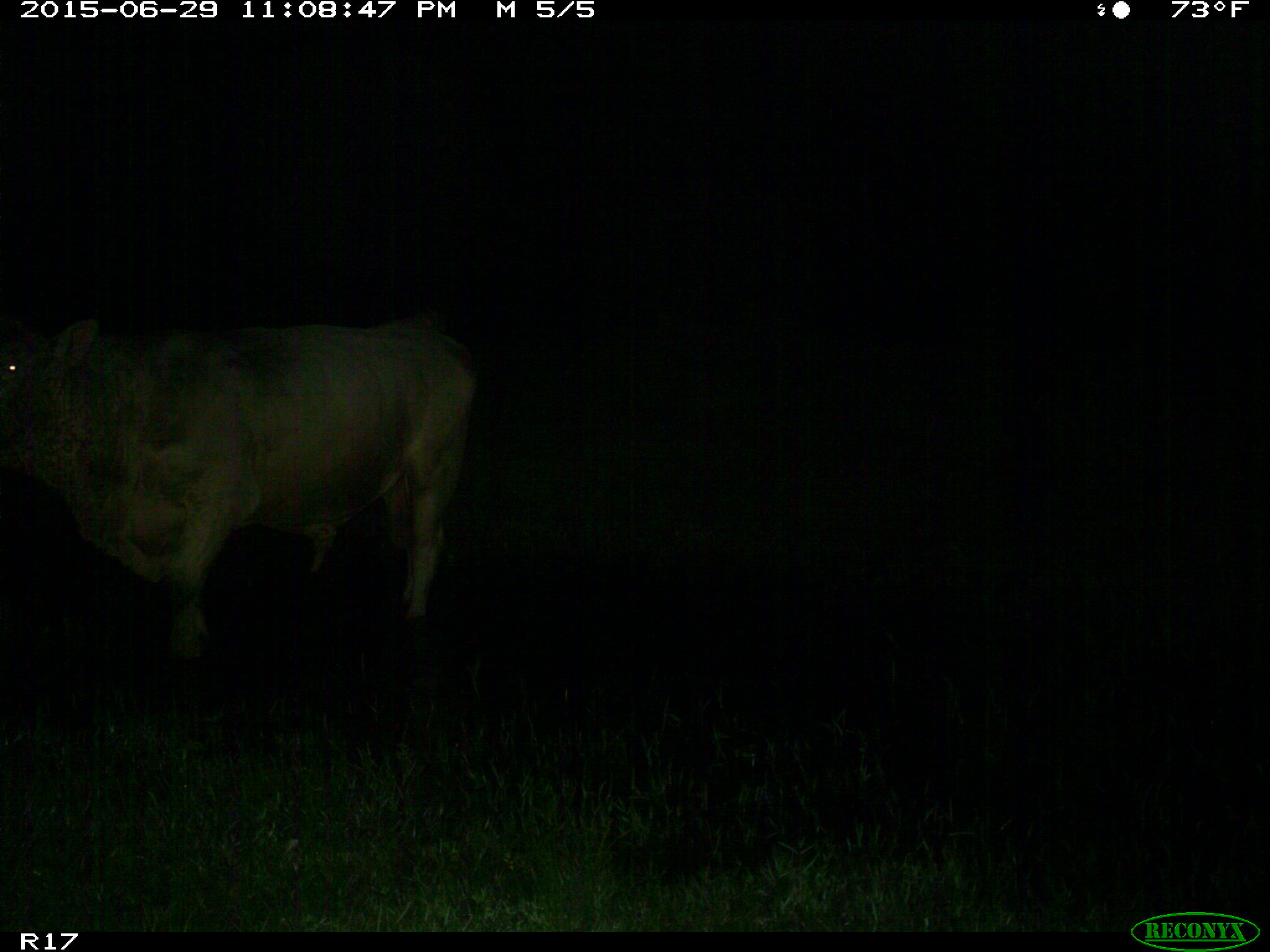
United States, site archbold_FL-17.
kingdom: Animalia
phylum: Chordata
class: Mammalia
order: Artiodactyla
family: Bovidae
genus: Bos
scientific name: Bos taurus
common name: domestic cow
Bos taurus (domestic cow).